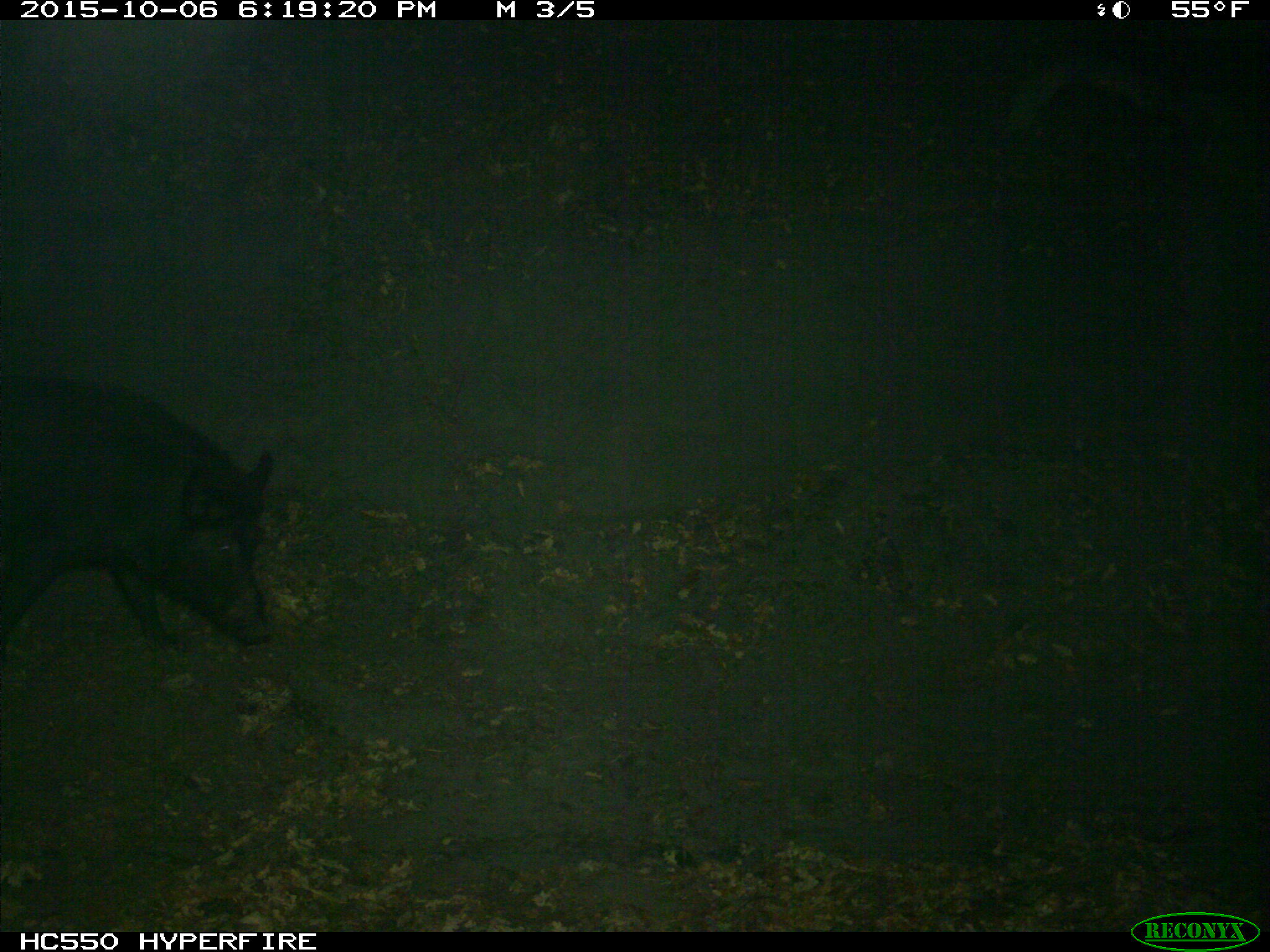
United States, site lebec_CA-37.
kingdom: Animalia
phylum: Chordata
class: Mammalia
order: Artiodactyla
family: Suidae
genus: Sus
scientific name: Sus scrofa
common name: wild boar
Sus scrofa (wild boar).